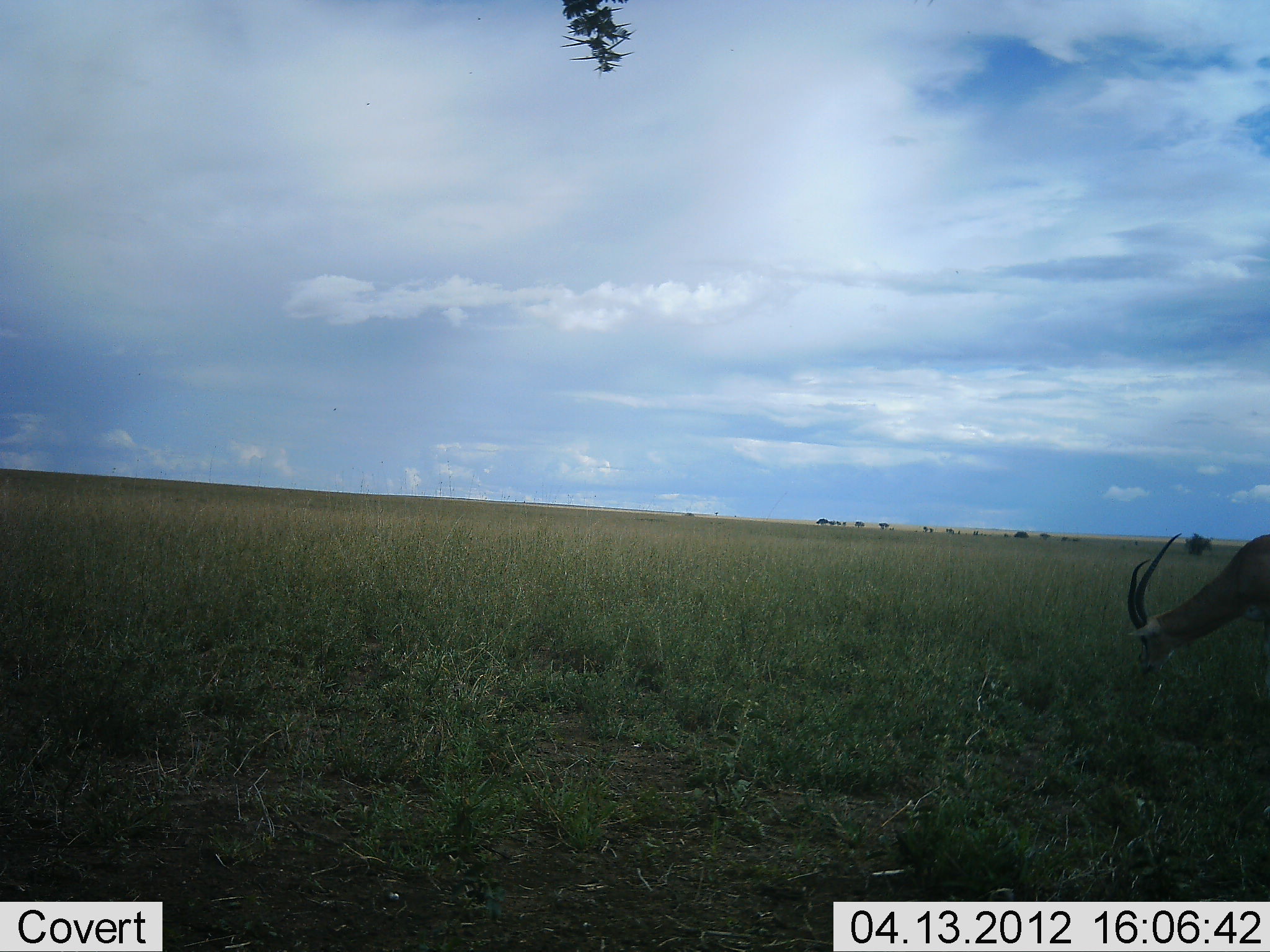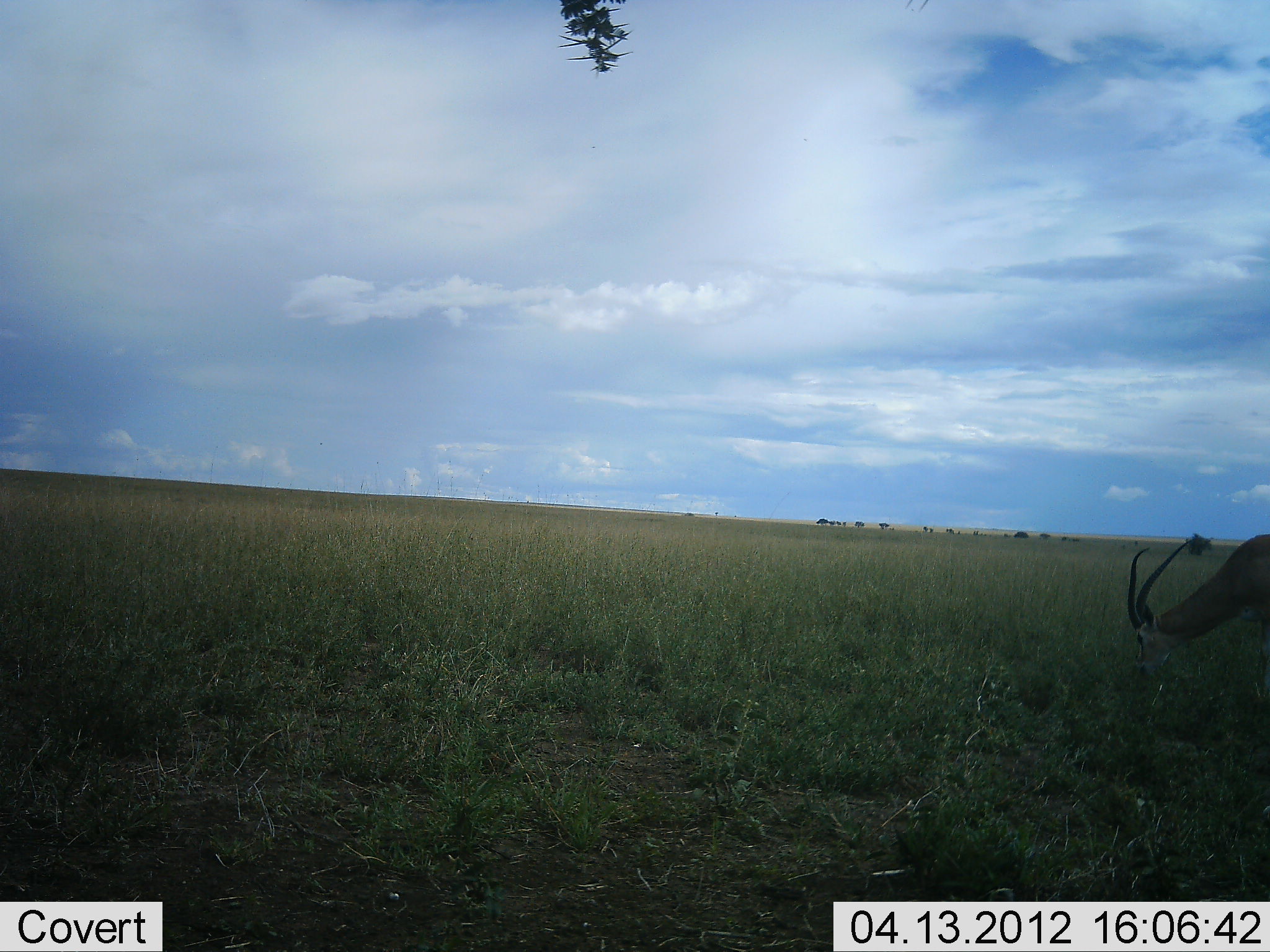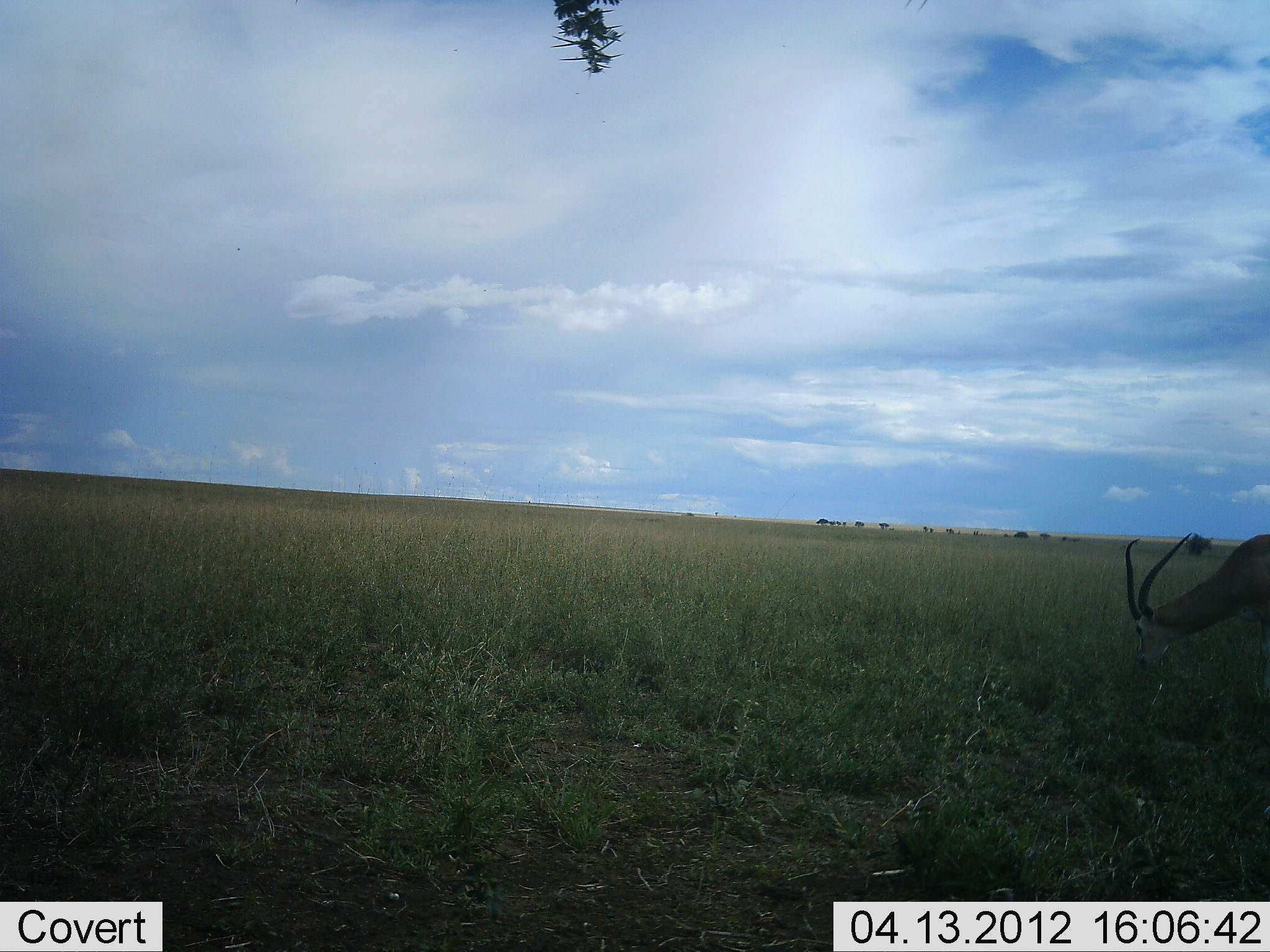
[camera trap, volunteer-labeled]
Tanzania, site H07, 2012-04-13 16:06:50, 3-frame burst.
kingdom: Animalia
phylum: Chordata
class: Mammalia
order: Artiodactyla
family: Bovidae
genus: Nanger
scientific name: Nanger granti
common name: grant's gazelle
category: gazellegrants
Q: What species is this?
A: Gazellegrants (grant's gazelle) (Nanger granti).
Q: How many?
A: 1.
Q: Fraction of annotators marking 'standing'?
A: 7%.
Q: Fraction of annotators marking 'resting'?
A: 0%.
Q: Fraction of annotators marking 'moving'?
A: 0%.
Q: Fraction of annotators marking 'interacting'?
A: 0%.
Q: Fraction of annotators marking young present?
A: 0%.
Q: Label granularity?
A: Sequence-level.